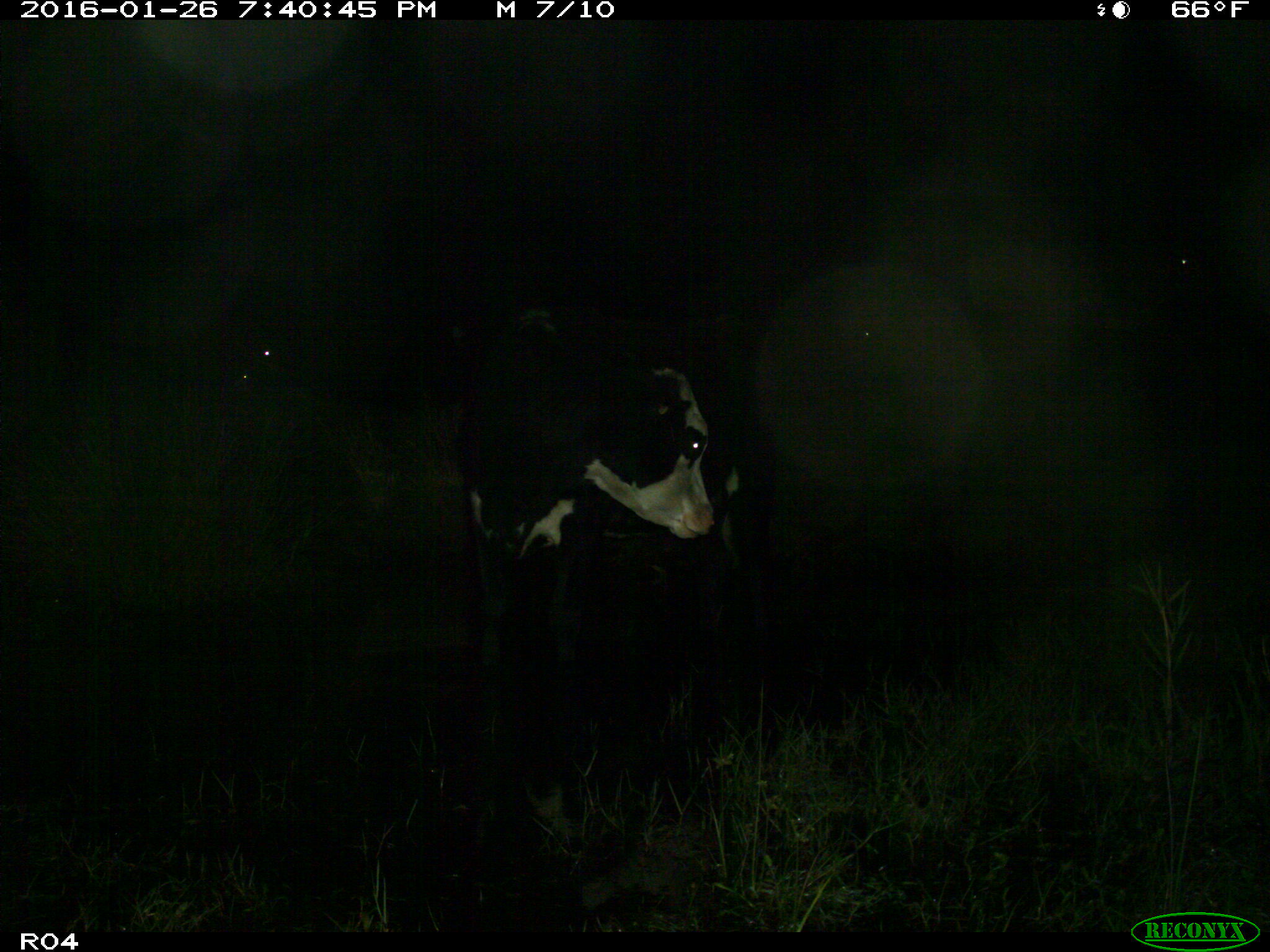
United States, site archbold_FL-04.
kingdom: Animalia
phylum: Chordata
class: Mammalia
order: Artiodactyla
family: Bovidae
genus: Bos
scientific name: Bos taurus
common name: domestic cow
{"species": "Bos taurus (domestic cow)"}